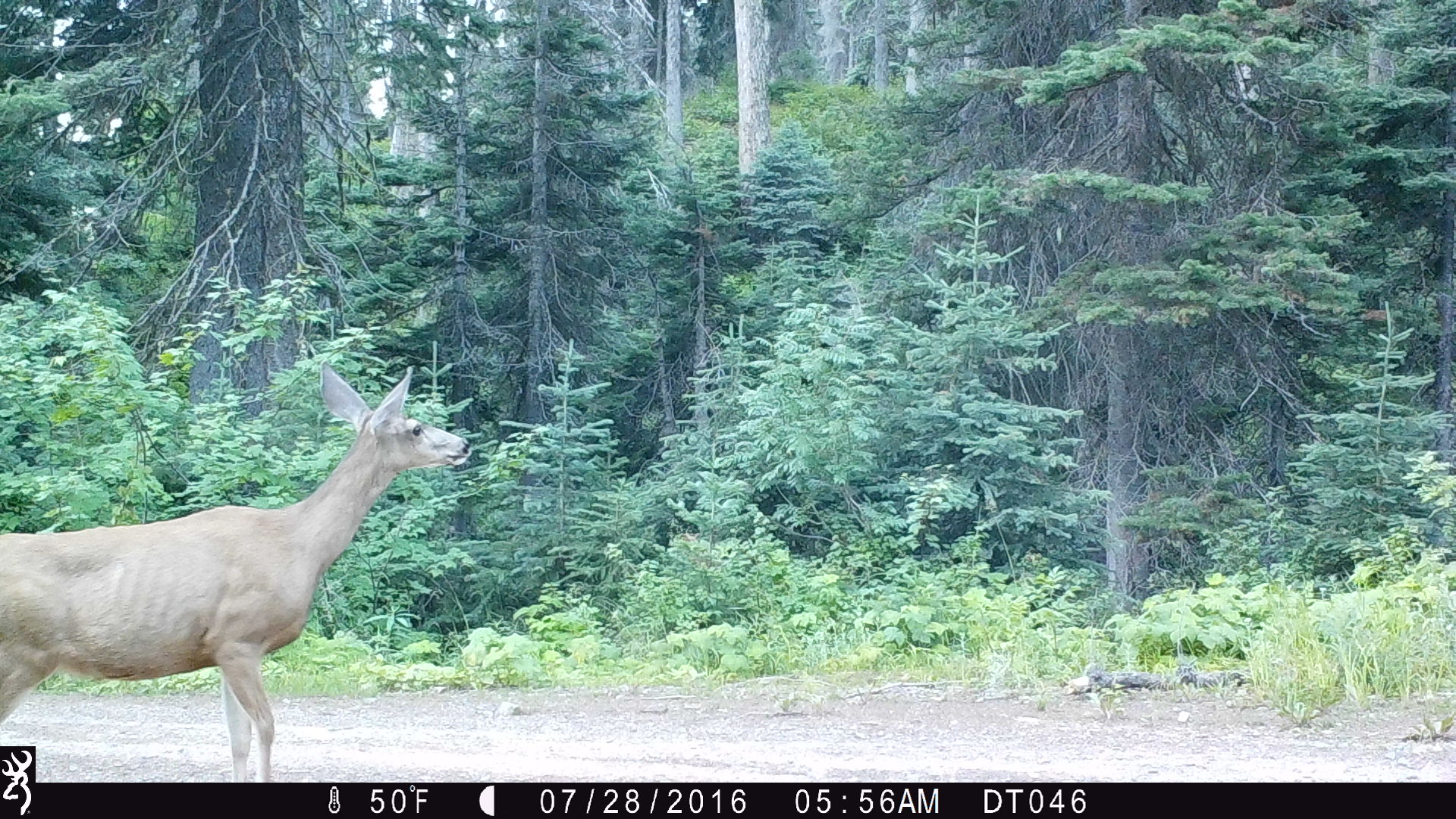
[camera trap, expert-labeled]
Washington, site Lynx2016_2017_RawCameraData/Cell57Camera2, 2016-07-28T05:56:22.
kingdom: Animalia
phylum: Chordata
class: Mammalia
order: Artiodactyla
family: Cervidae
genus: Odocoileus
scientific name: Odocoileus hemionus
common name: mule deer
Odocoileus hemionus (mule deer). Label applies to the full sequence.